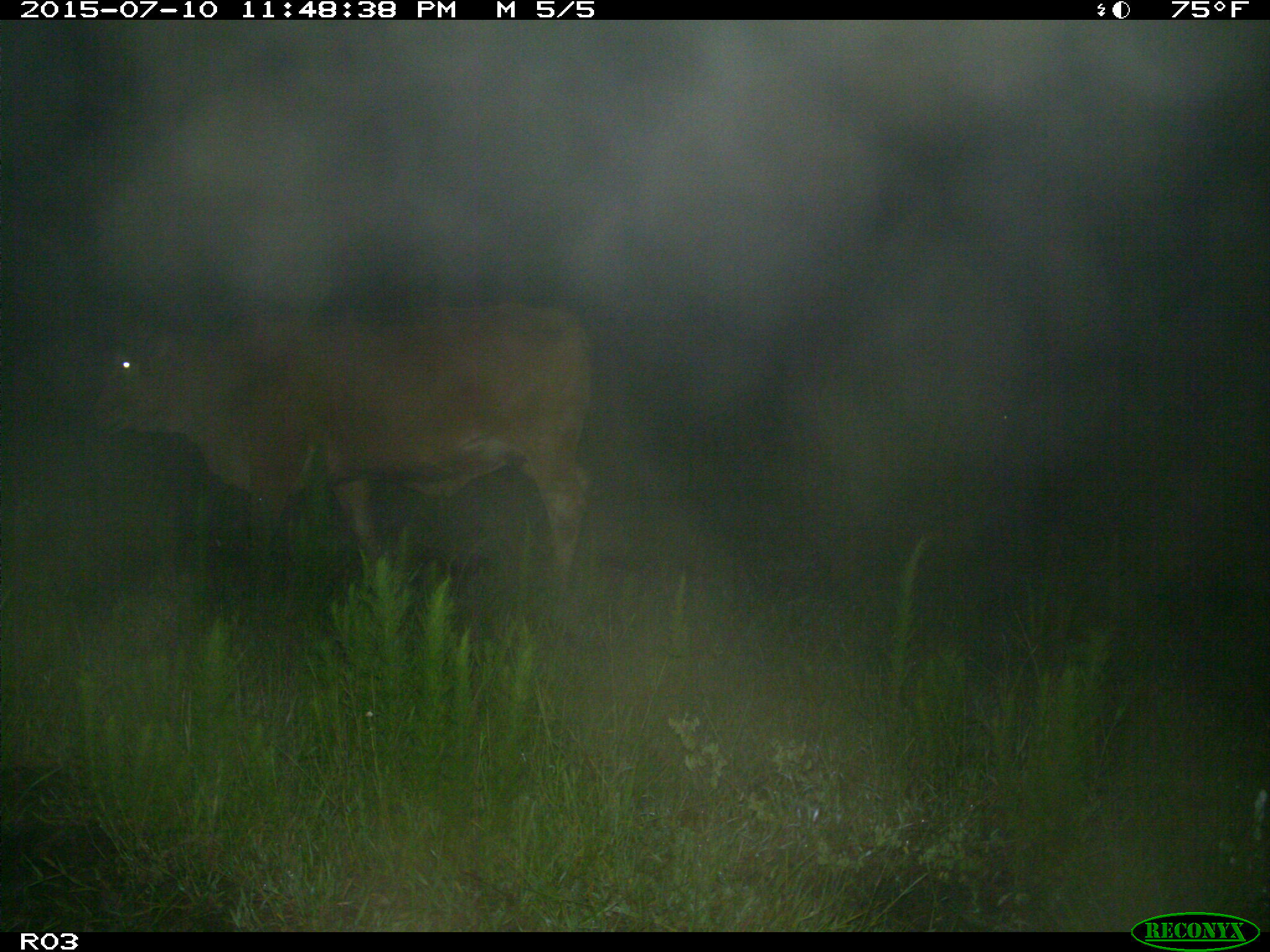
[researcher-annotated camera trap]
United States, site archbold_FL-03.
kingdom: Animalia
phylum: Chordata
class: Mammalia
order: Artiodactyla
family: Bovidae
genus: Bos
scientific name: Bos taurus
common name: domestic cow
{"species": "Bos taurus (domestic cow)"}